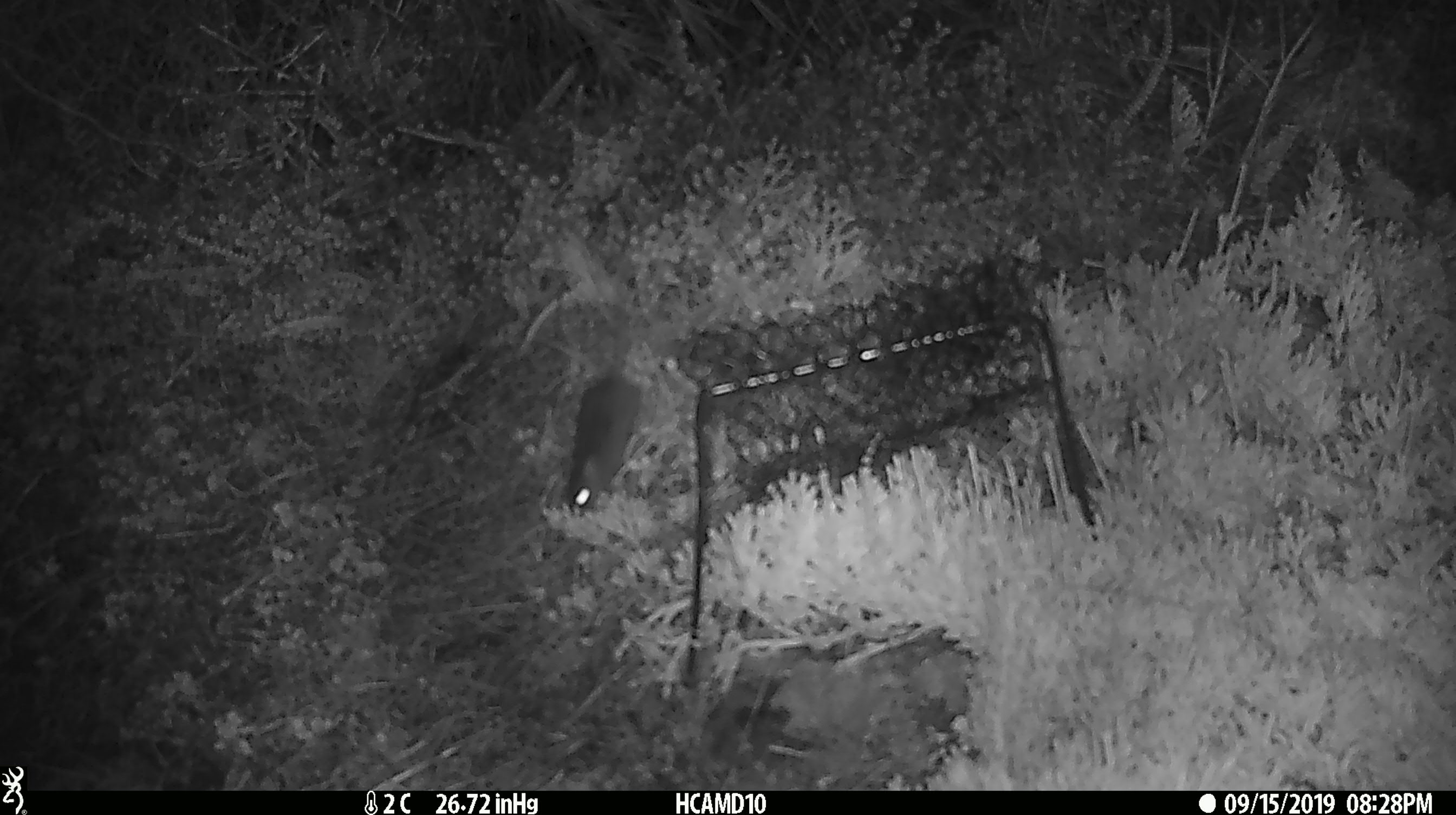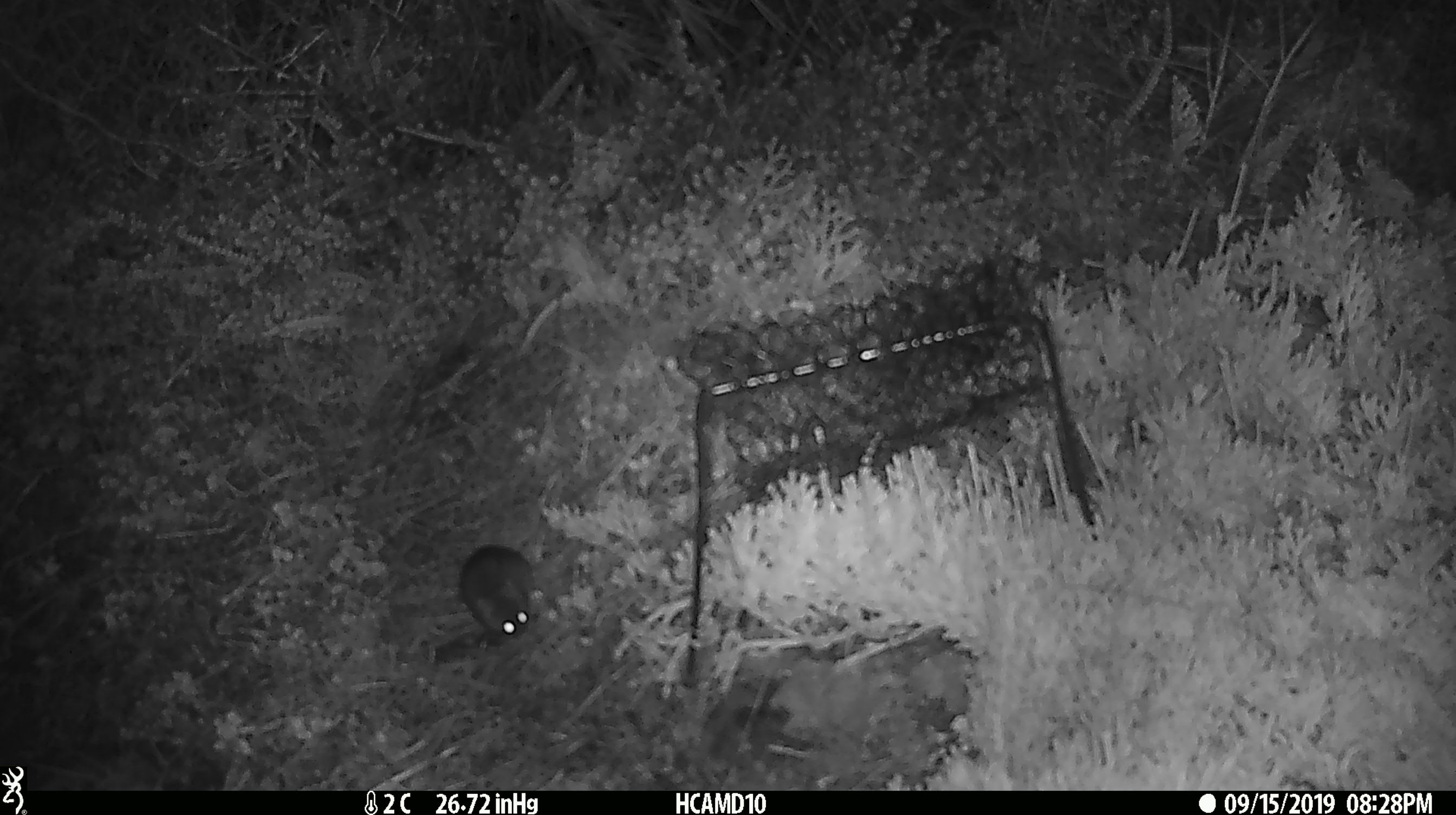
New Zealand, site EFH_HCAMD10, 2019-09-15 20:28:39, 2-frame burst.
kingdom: Animalia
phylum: Chordata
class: Mammalia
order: Rodentia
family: Muridae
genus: Mus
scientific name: Mus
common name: mouse